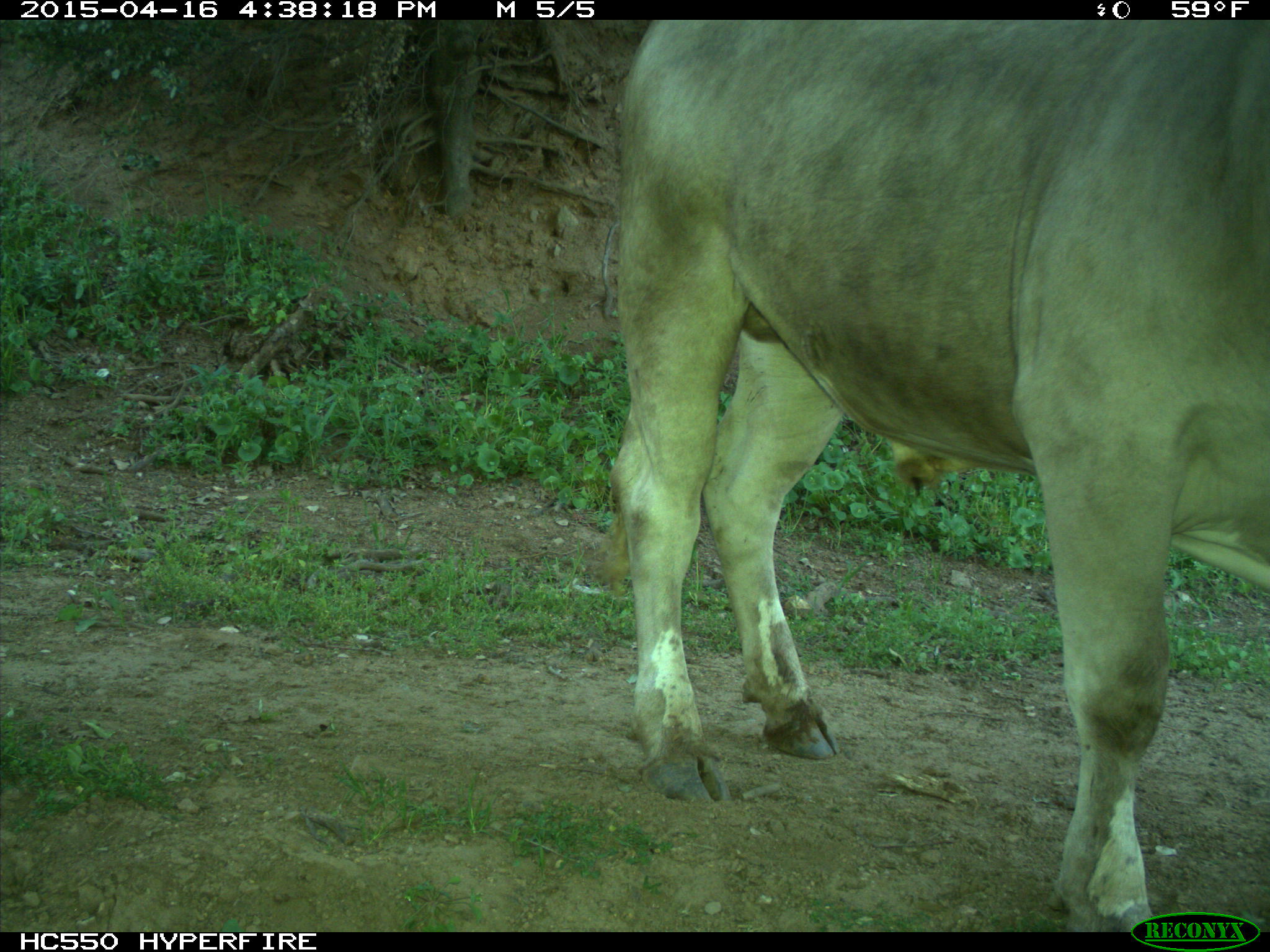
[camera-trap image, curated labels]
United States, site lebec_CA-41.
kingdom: Animalia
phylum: Chordata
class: Mammalia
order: Artiodactyla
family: Bovidae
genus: Bos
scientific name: Bos taurus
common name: domestic cow